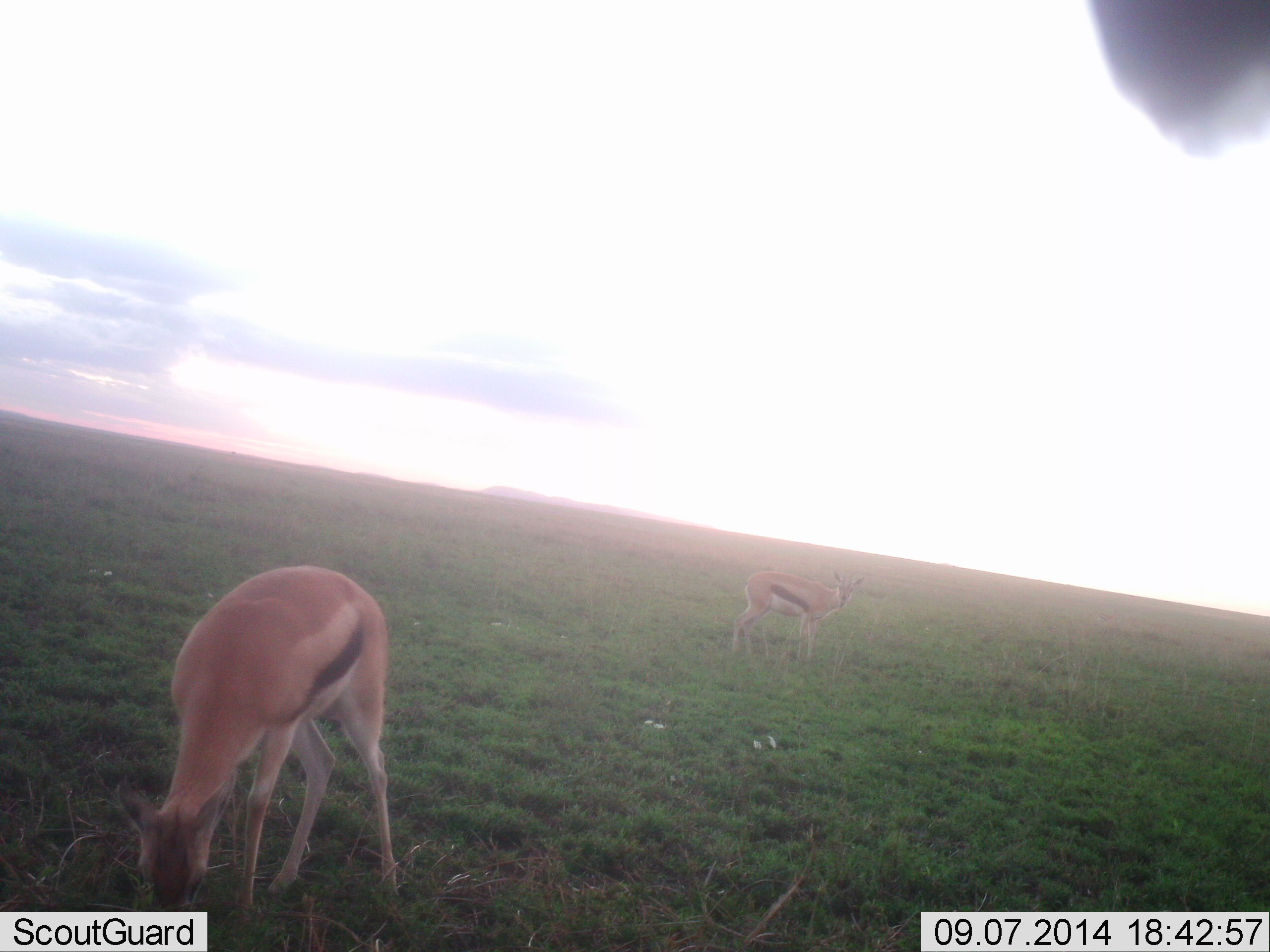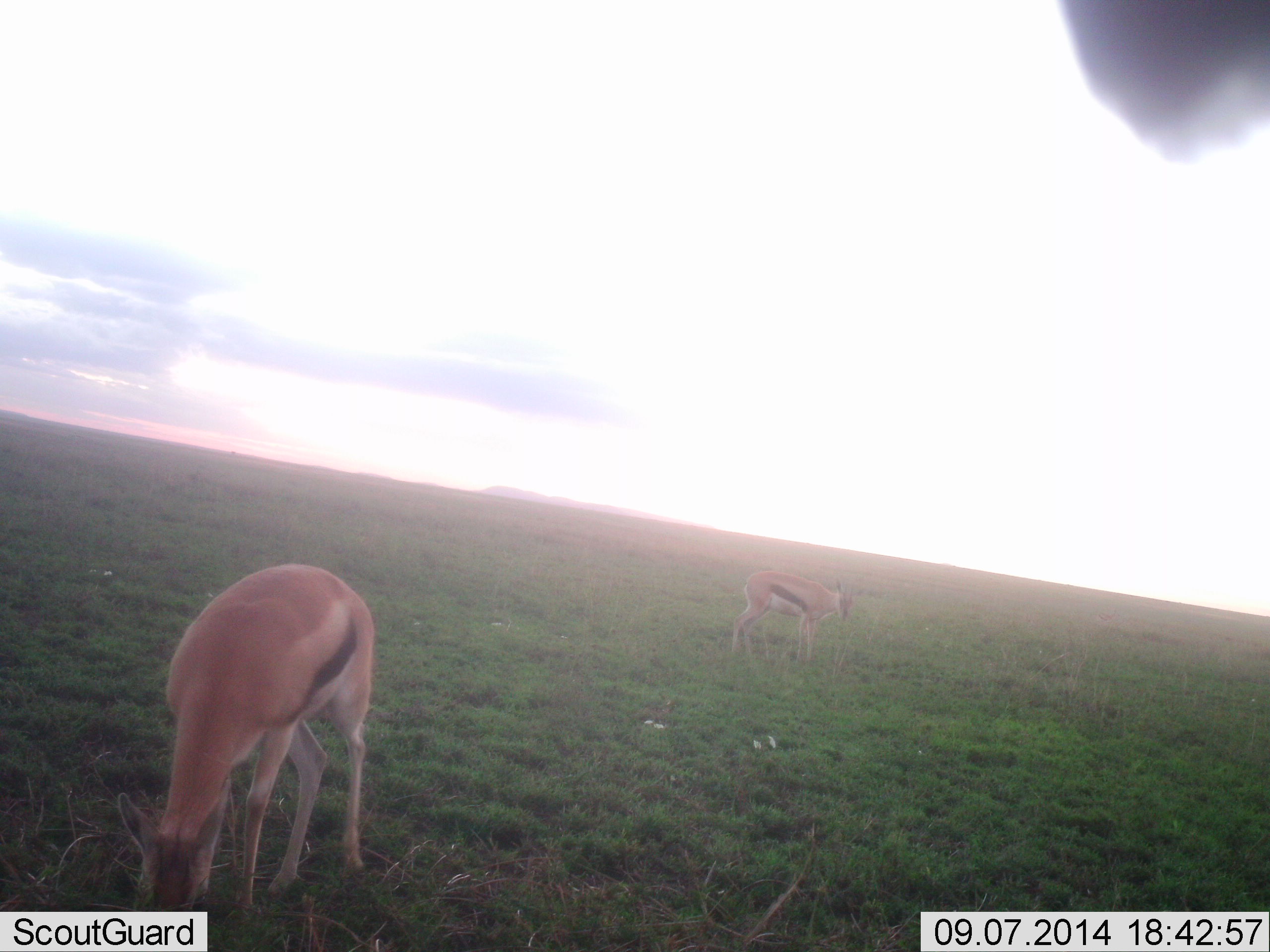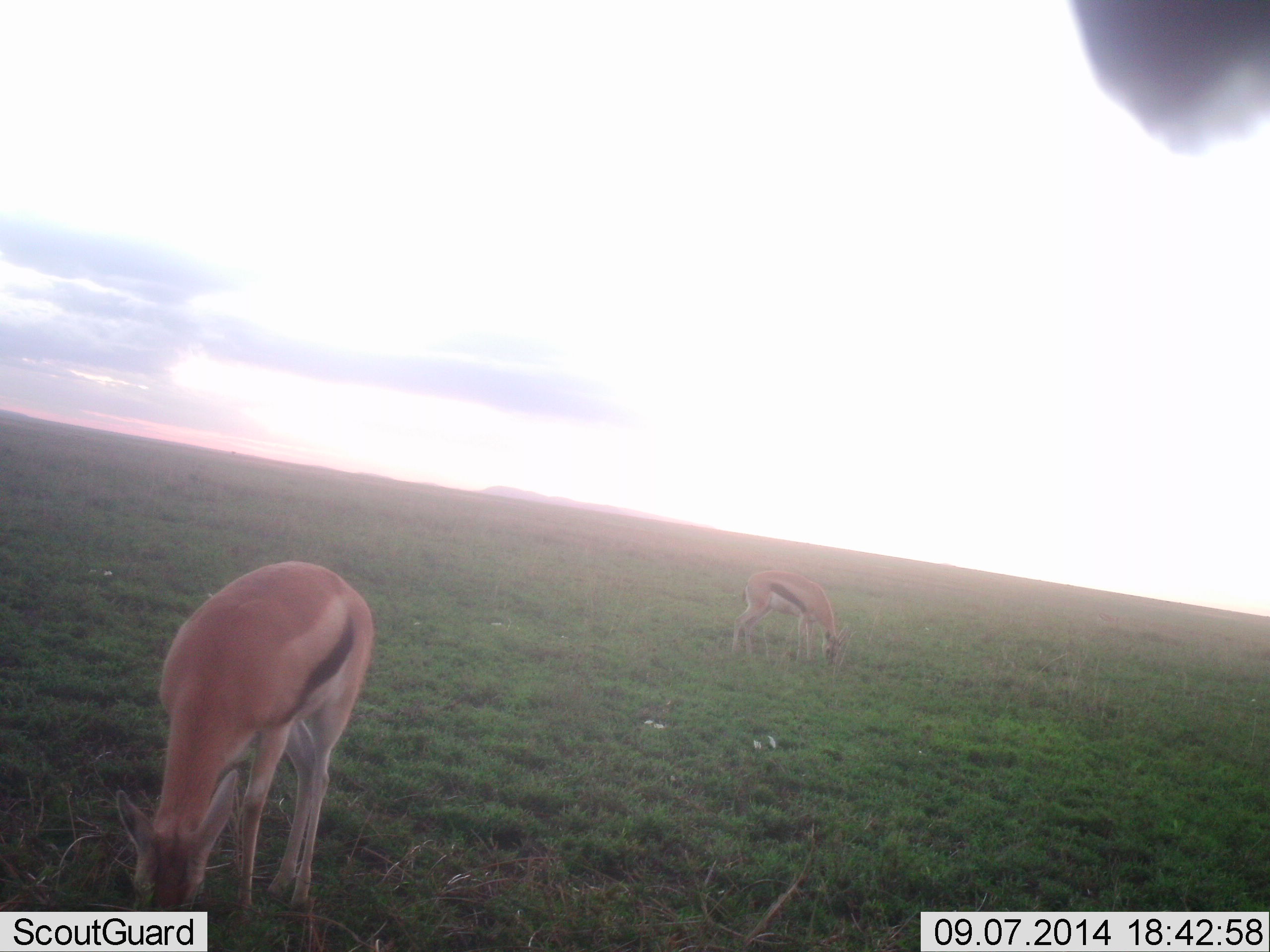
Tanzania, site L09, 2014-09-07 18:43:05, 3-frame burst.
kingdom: Animalia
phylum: Chordata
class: Mammalia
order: Artiodactyla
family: Bovidae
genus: Eudorcas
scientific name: Eudorcas thomsonii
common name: thomson's gazelle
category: gazellethomsons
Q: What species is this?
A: Gazellethomsons (thomson's gazelle) (Eudorcas thomsonii).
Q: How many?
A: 2.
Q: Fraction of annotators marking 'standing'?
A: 75%.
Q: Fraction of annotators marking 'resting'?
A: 0%.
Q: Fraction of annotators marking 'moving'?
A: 0%.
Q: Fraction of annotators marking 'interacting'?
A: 0%.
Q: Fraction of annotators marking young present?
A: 8%.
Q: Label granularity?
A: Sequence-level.